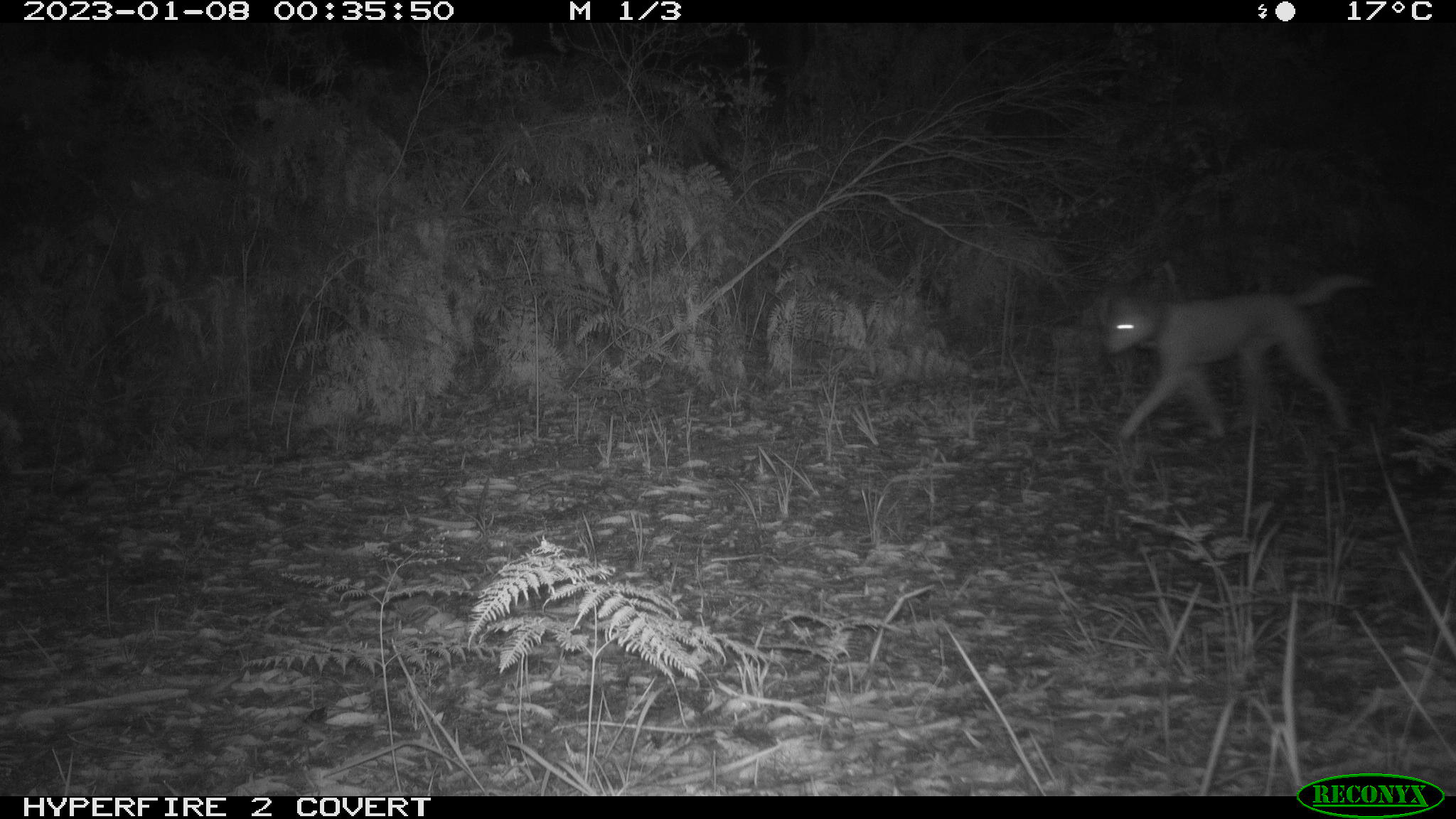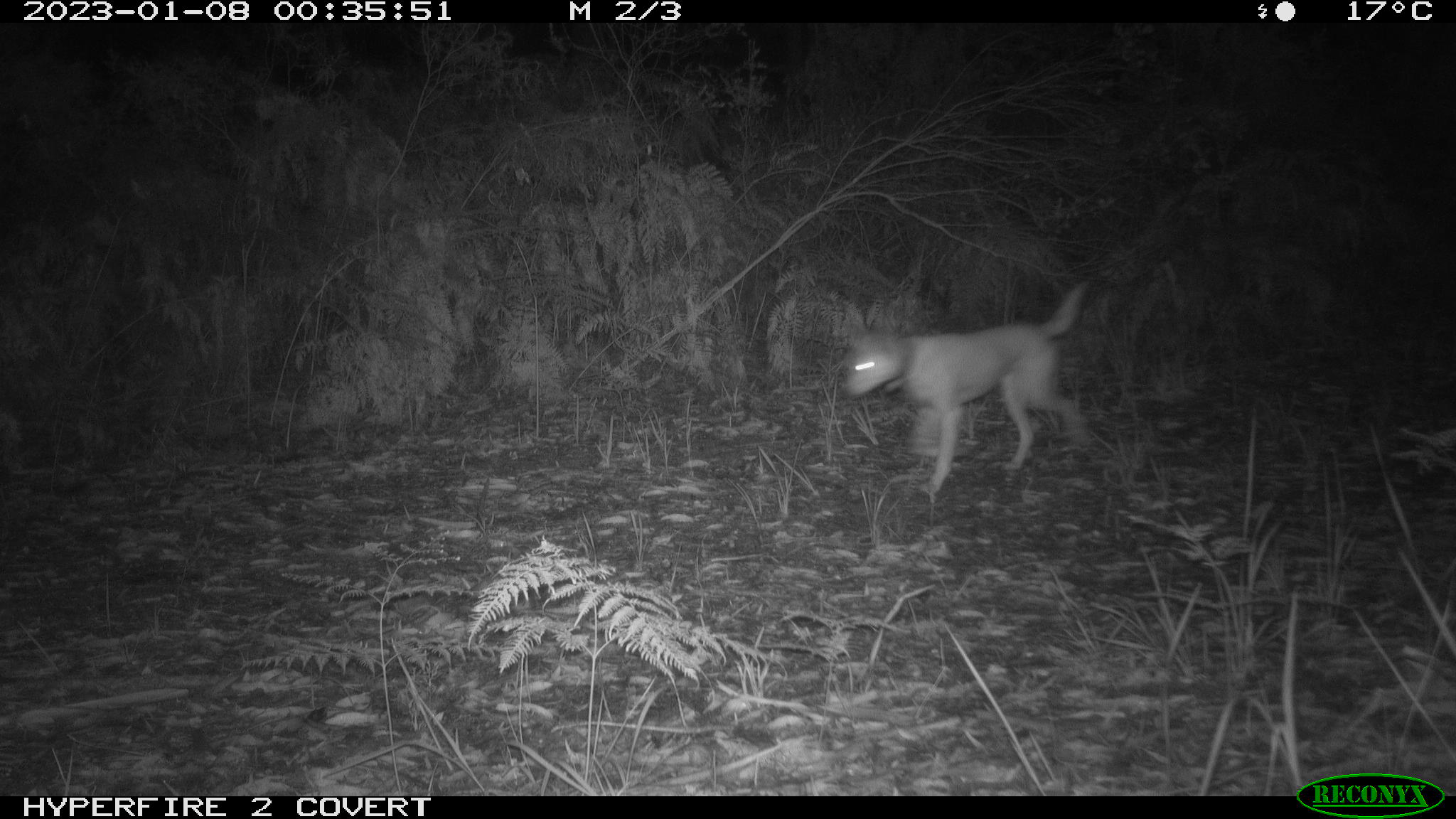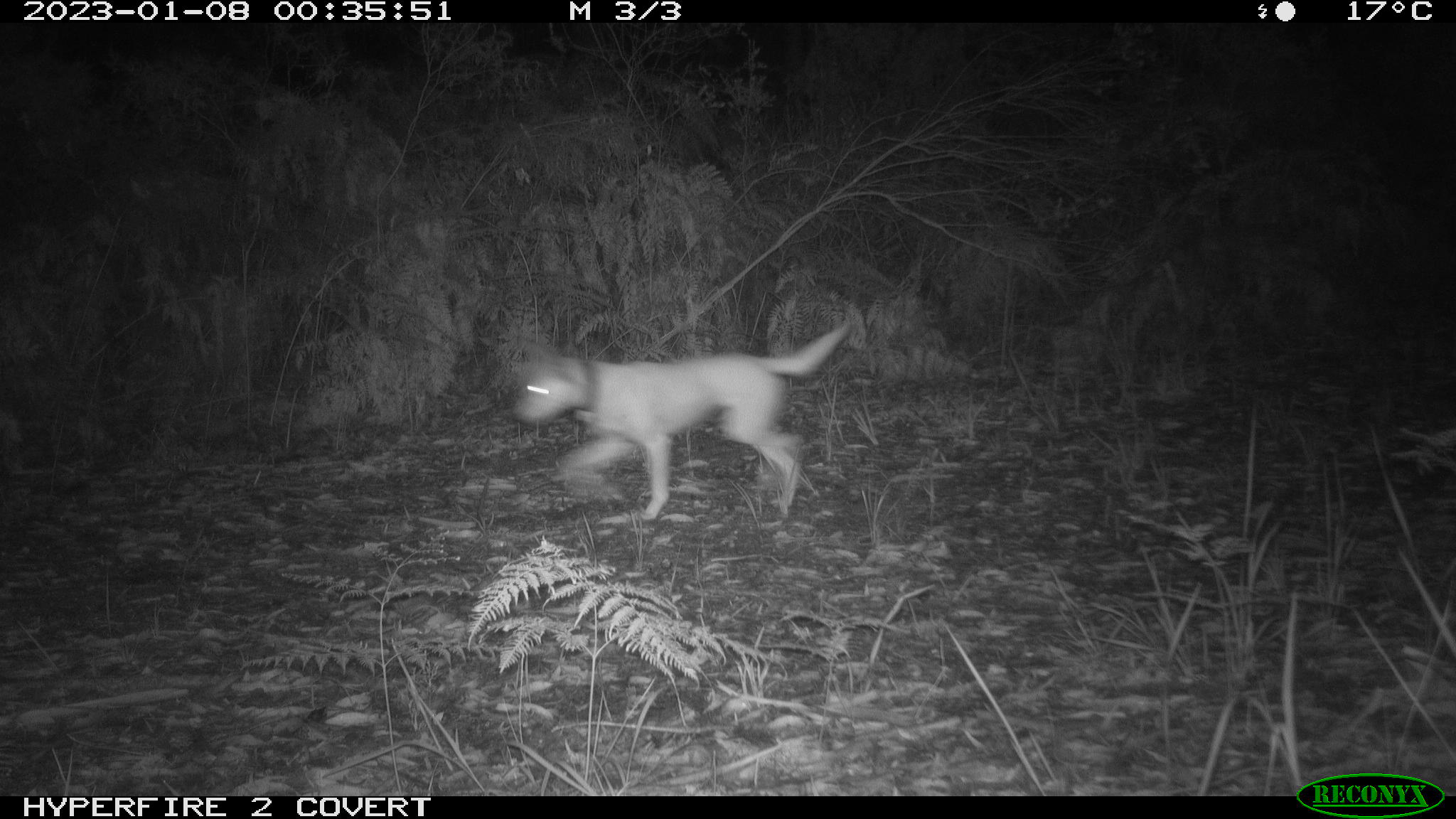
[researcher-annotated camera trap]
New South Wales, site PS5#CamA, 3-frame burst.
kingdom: Animalia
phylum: Chordata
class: Mammalia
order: Carnivora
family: Canidae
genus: Canis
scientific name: Canis familiaris dingo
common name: dingo